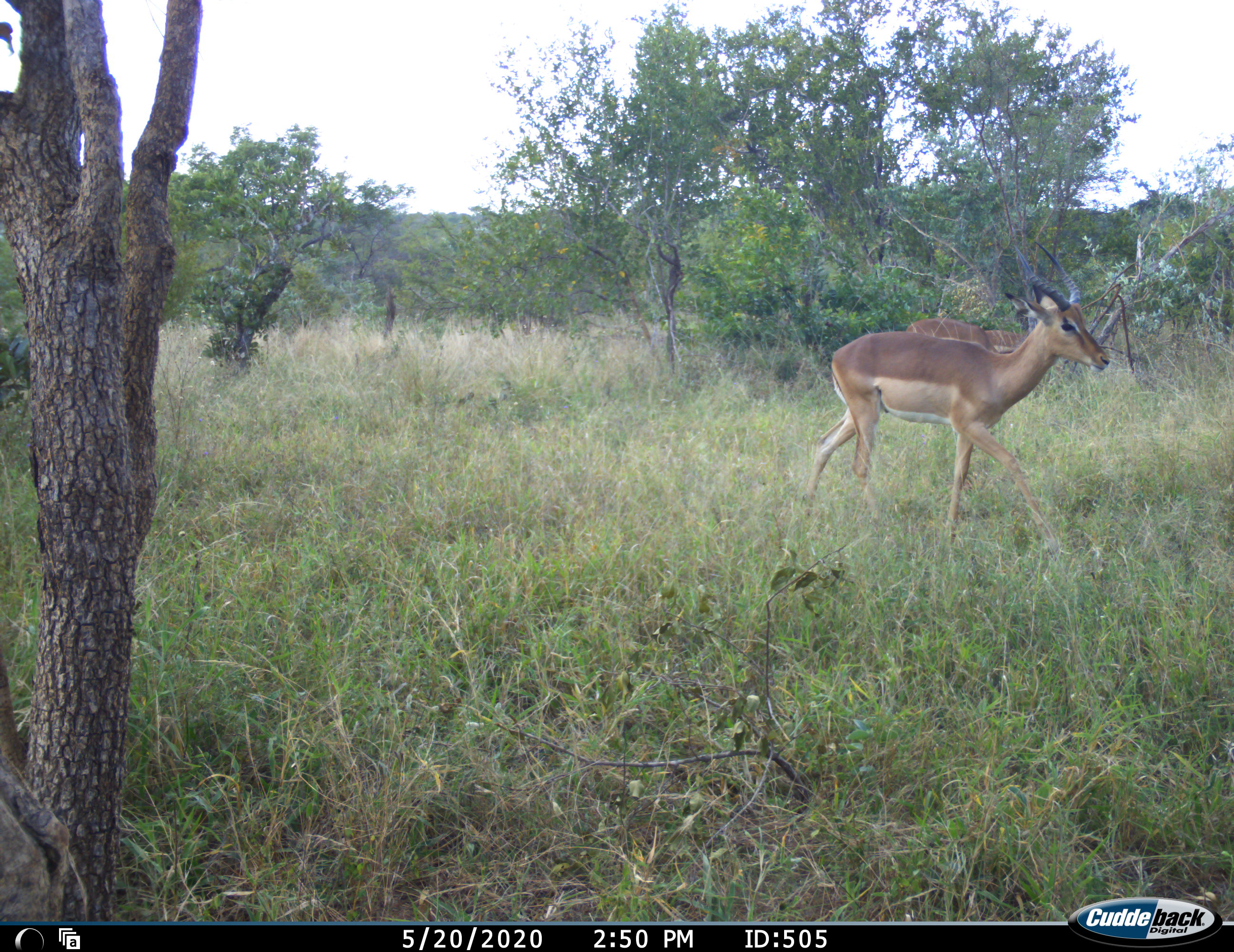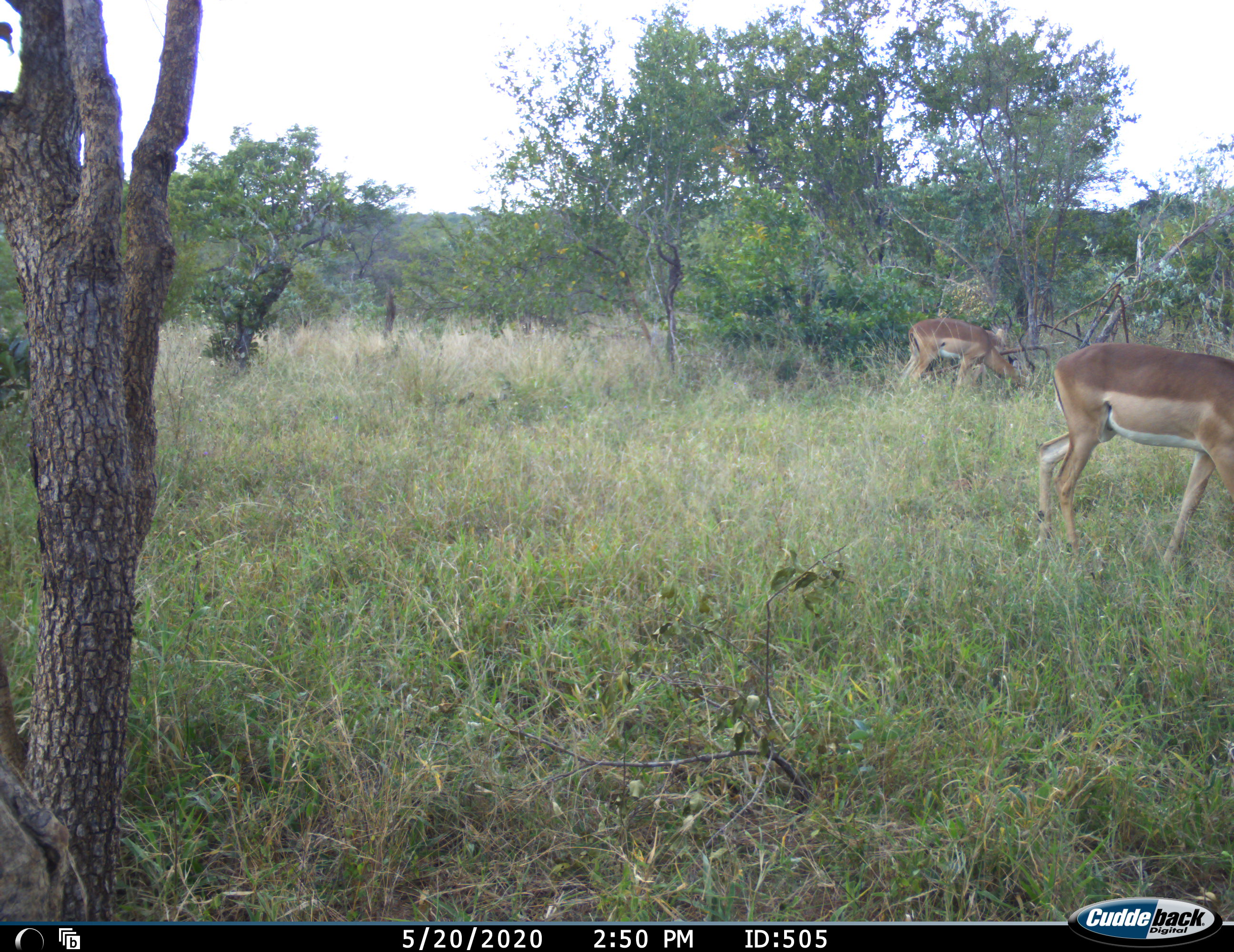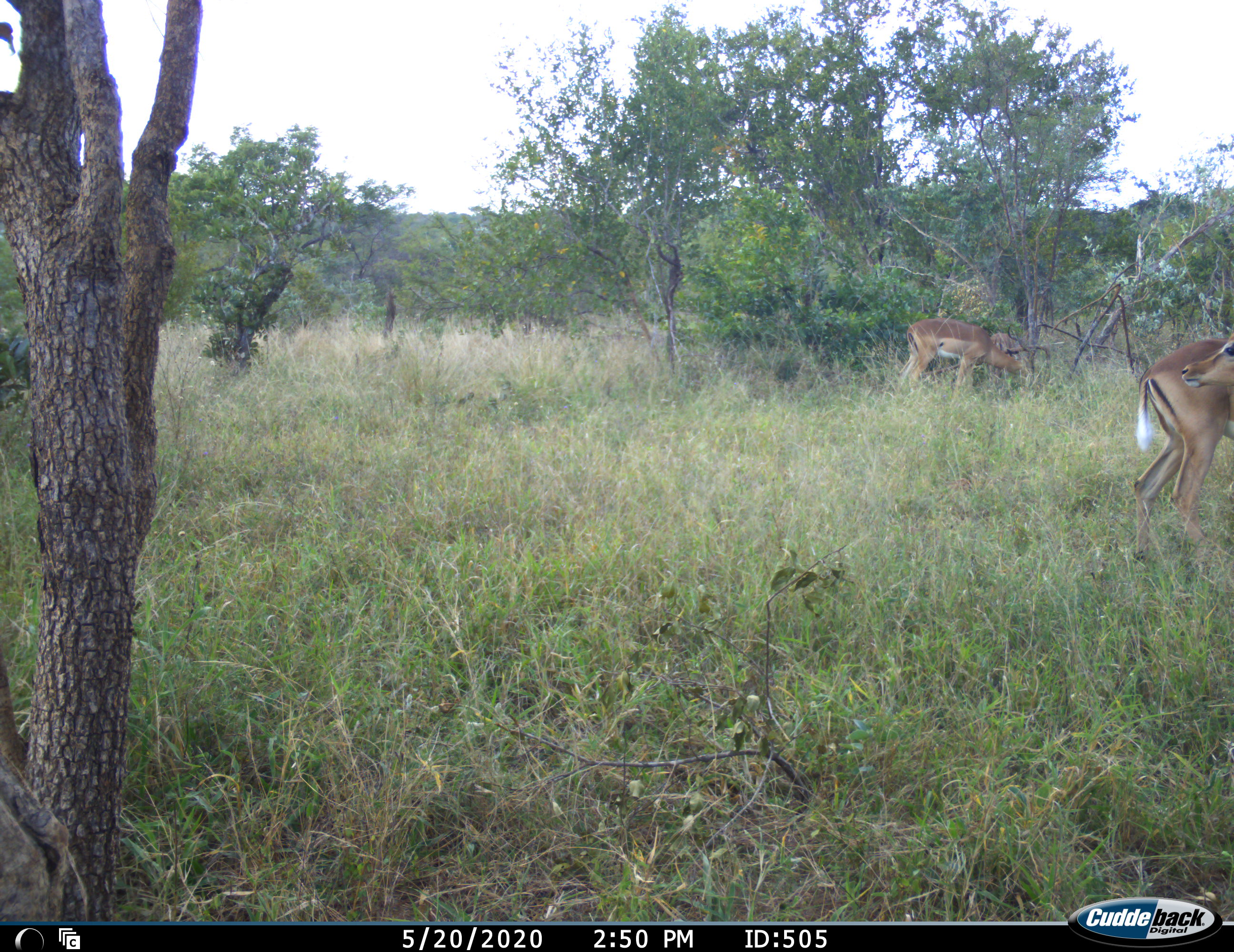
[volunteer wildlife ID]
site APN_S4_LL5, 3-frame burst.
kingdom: Animalia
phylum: Chordata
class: Mammalia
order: Artiodactyla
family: Bovidae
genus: Aepyceros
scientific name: Aepyceros melampus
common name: impala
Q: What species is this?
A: Impala (Aepyceros melampus).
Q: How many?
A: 3.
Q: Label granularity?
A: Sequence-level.